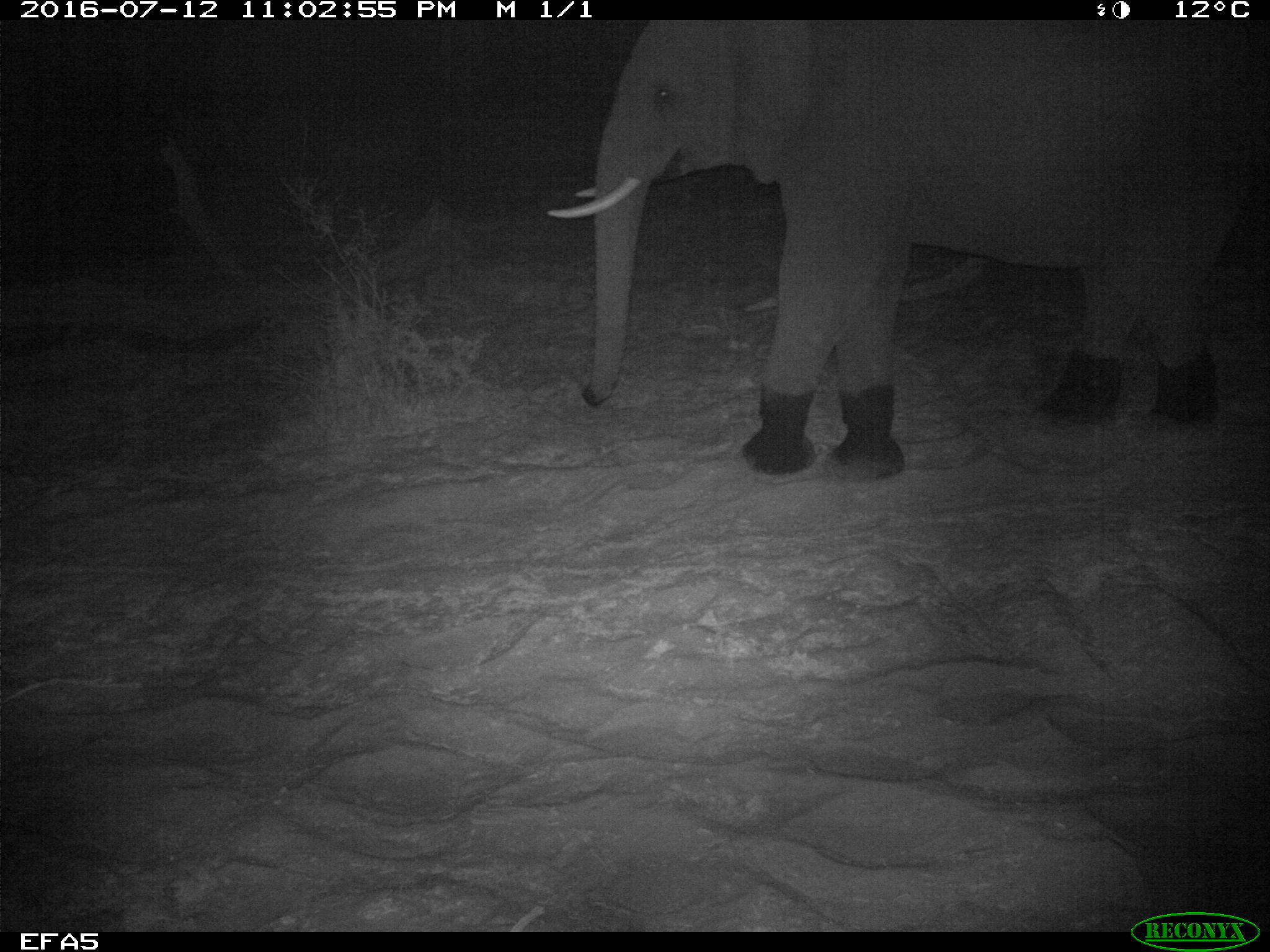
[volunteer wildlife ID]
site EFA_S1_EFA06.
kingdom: Animalia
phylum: Chordata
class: Mammalia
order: Proboscidea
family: Elephantidae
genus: Loxodonta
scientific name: Loxodonta africana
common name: african bush elephant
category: elephant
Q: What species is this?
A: Elephant (african bush elephant) (Loxodonta africana).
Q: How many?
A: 1.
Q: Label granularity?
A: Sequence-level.